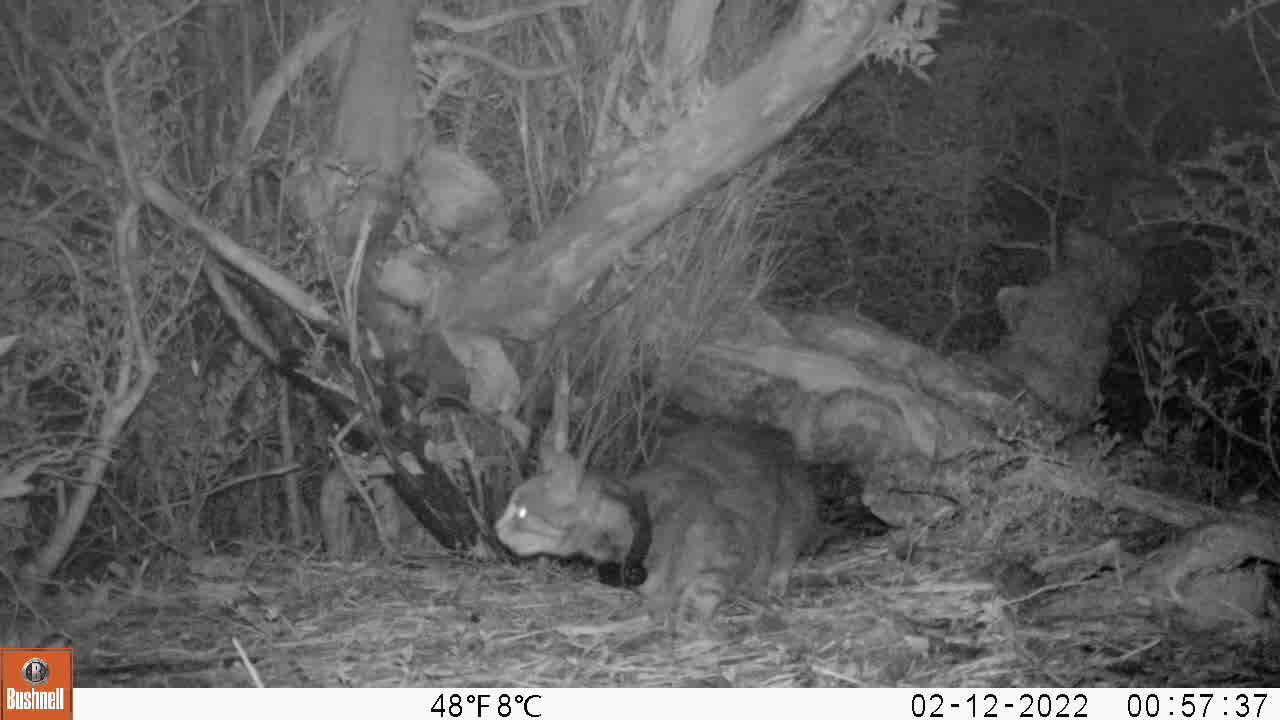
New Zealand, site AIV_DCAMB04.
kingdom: Animalia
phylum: Chordata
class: Mammalia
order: Carnivora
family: Felidae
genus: Felis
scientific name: Felis catus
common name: domestic cat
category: cat